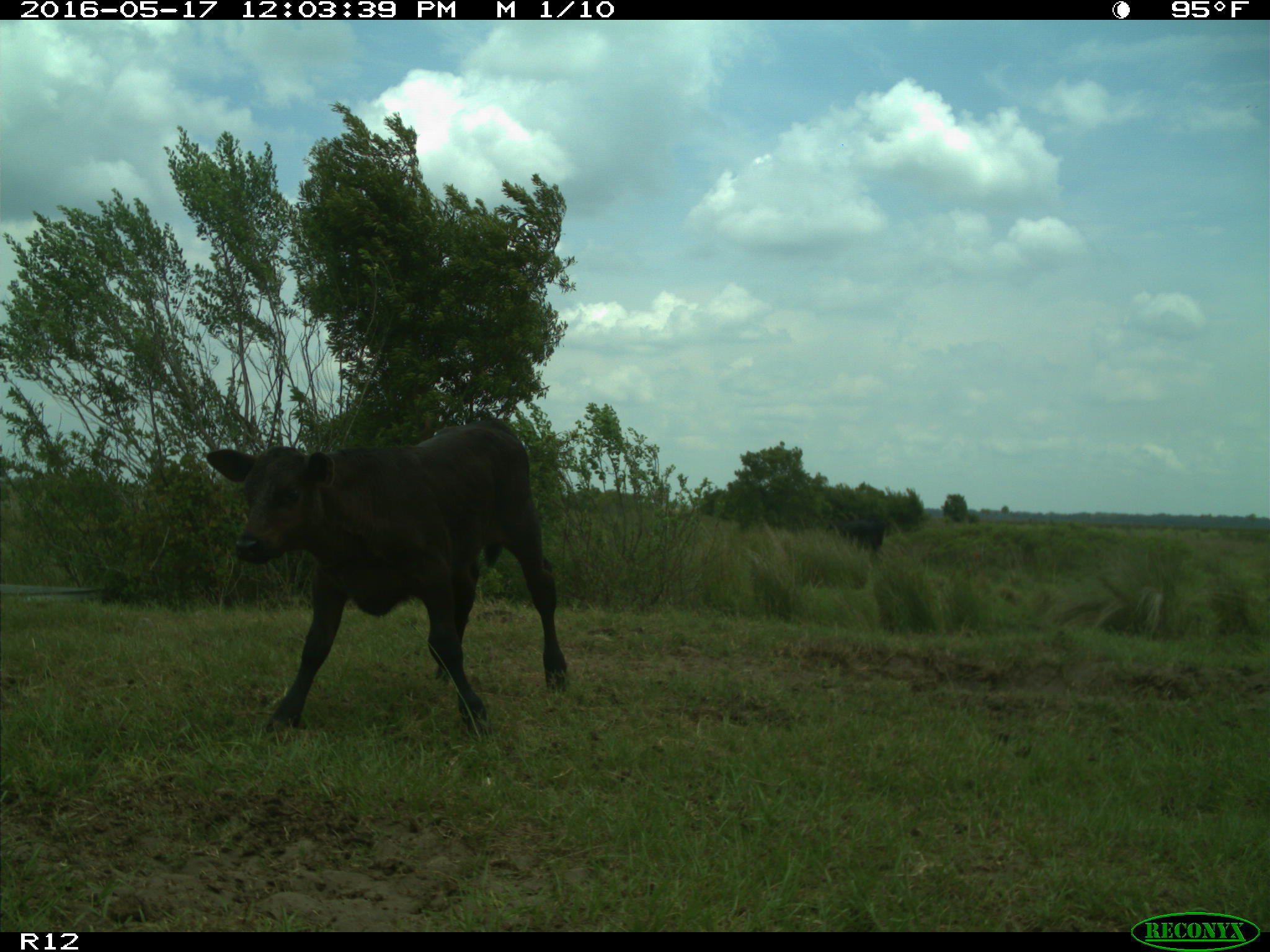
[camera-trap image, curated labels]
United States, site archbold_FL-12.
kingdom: Animalia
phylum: Chordata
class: Mammalia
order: Artiodactyla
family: Bovidae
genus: Bos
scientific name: Bos taurus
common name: domestic cow